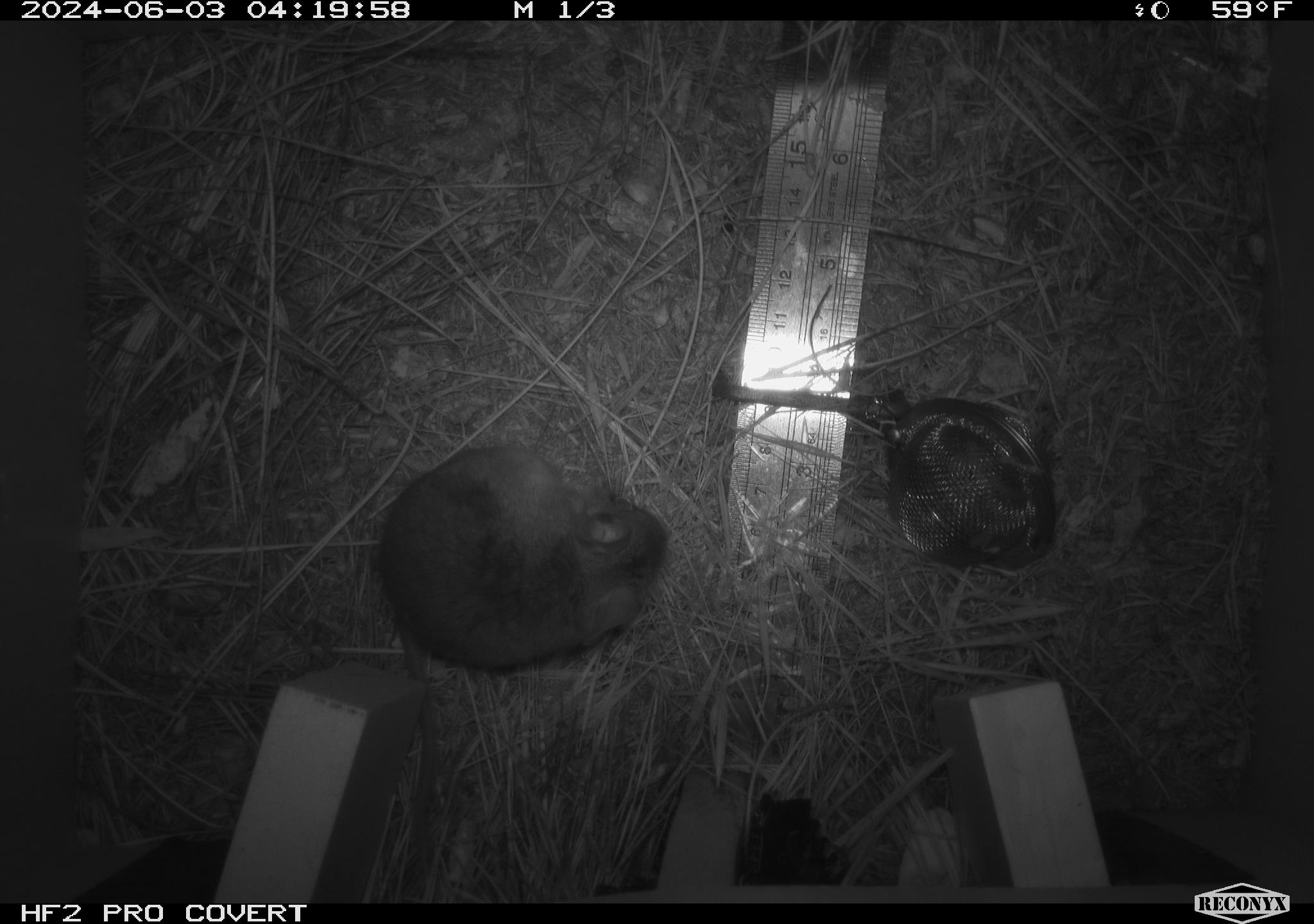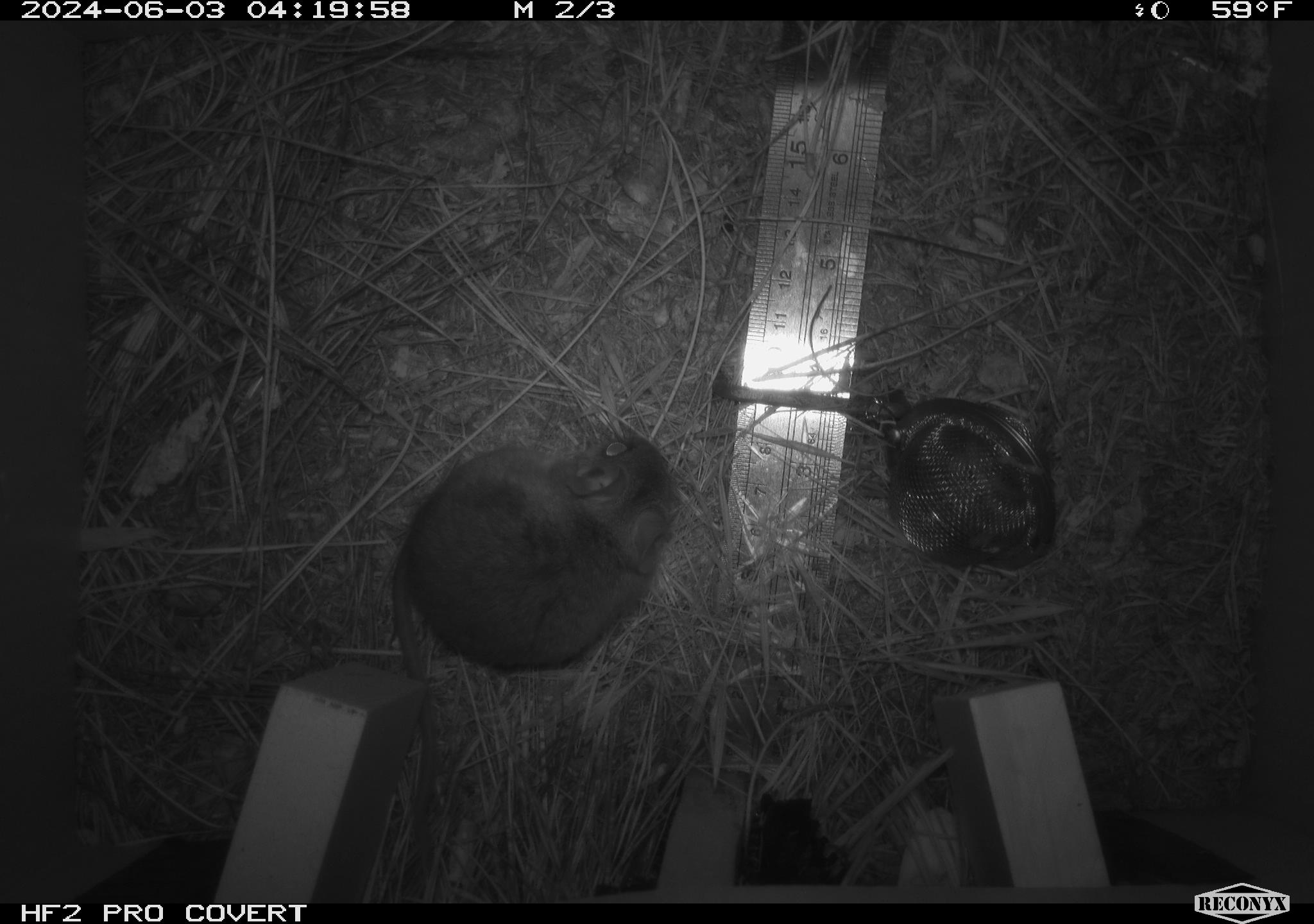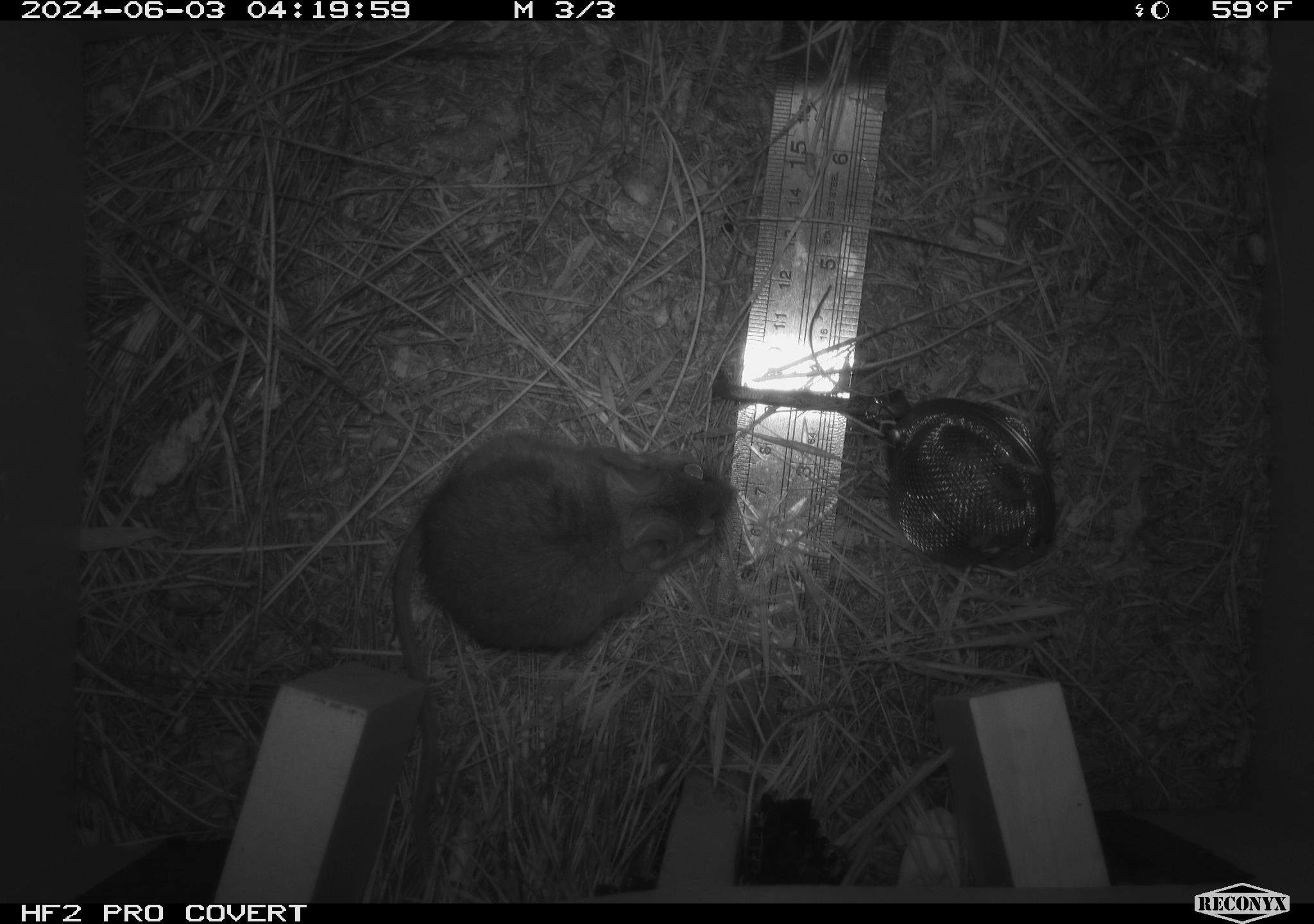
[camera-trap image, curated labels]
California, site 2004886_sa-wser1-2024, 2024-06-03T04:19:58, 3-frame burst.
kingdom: Animalia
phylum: Chordata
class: Mammalia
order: Rodentia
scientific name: Rodentia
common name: mouse species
Mouse species (Rodentia).